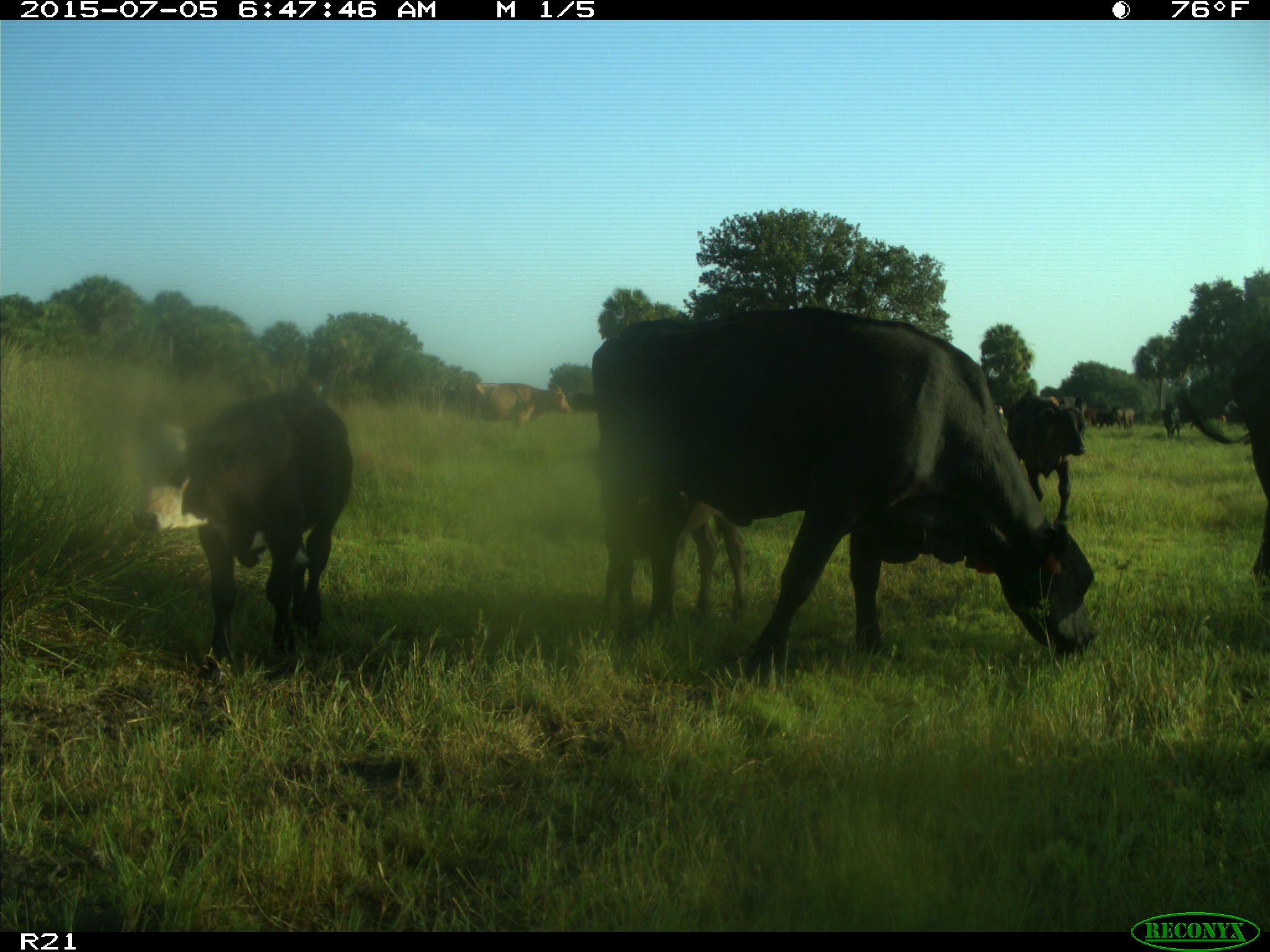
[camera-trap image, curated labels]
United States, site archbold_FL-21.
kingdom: Animalia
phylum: Chordata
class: Mammalia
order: Artiodactyla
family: Bovidae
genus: Bos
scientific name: Bos taurus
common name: domestic cow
Bos taurus (domestic cow).